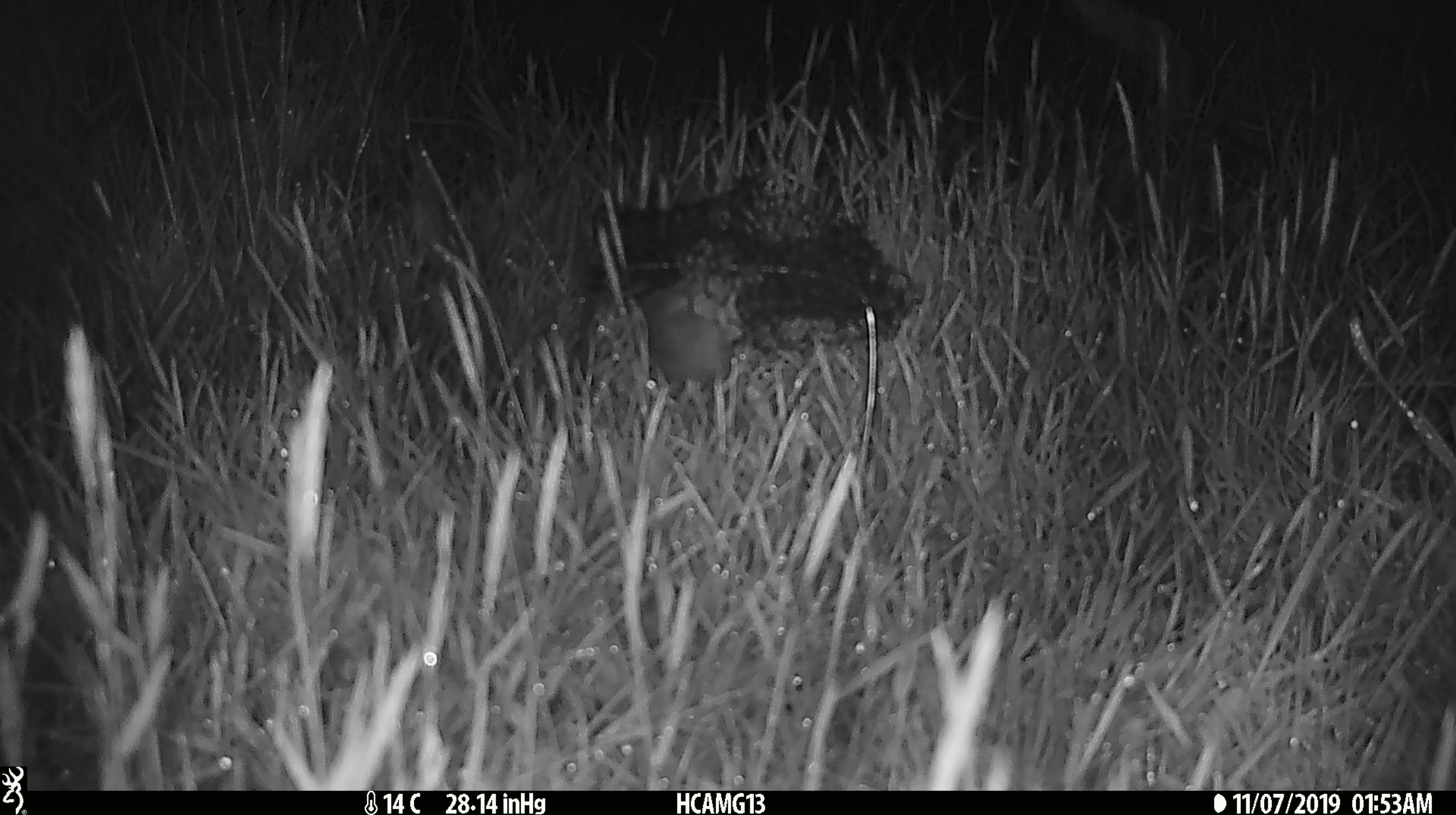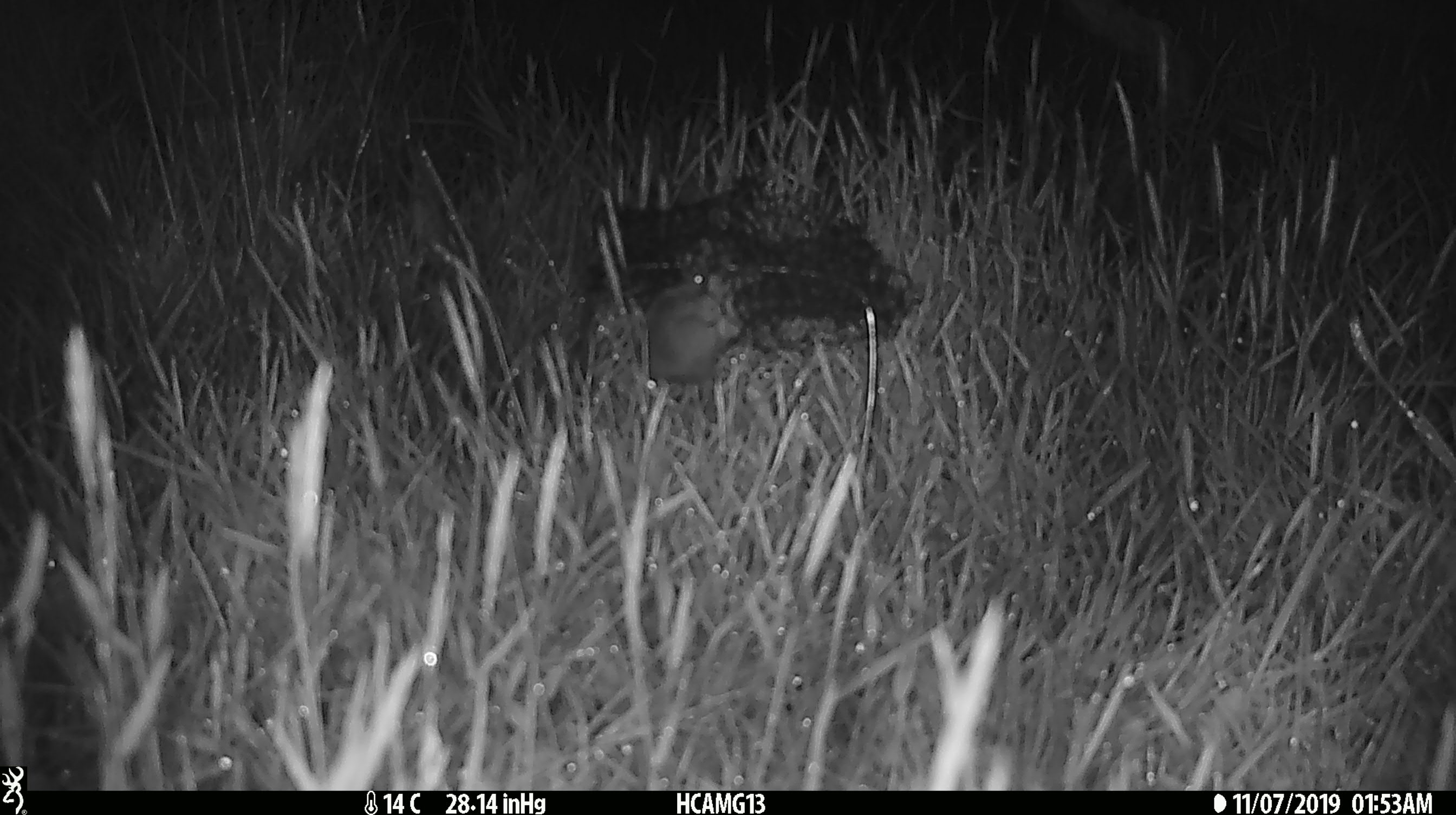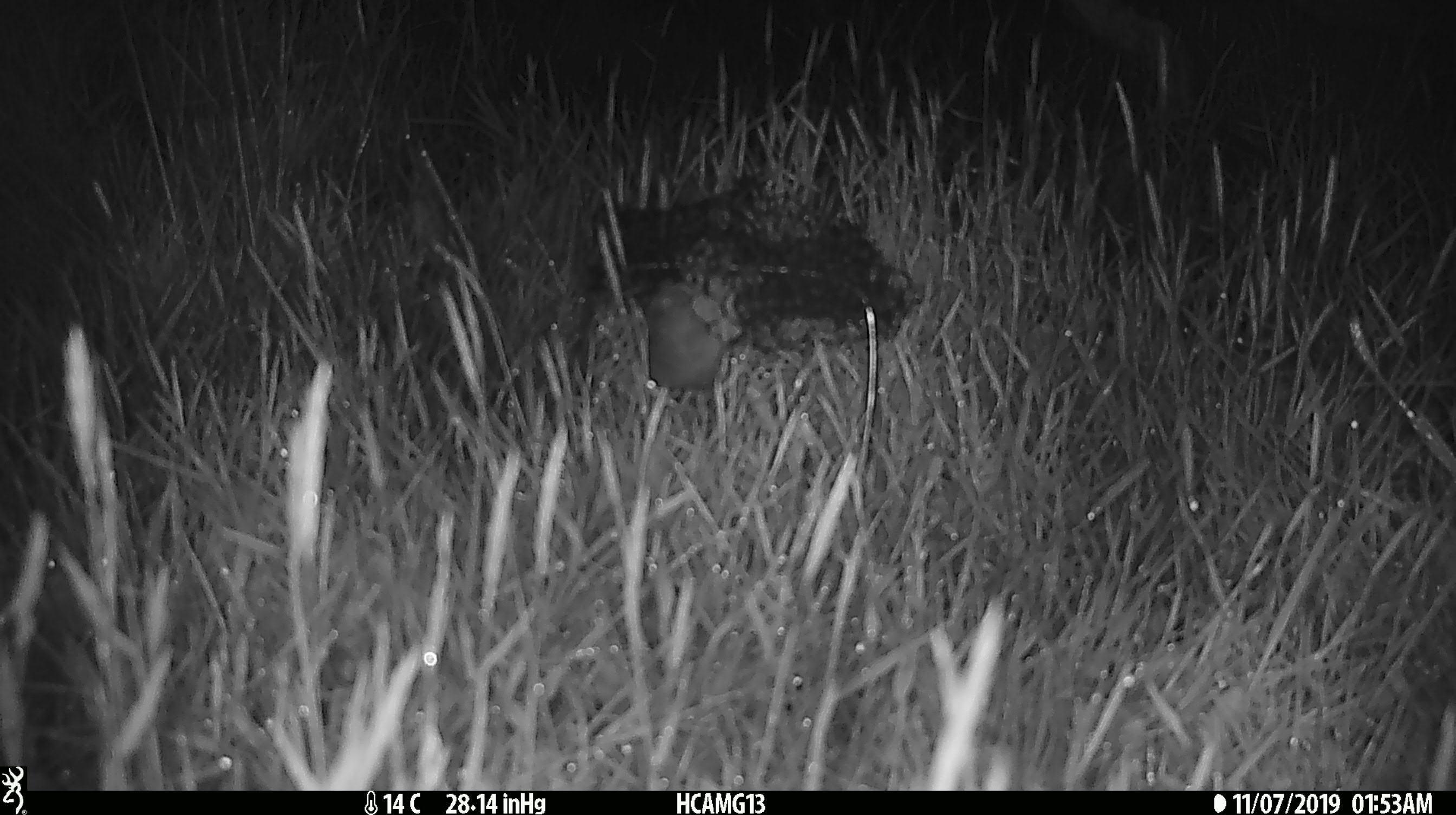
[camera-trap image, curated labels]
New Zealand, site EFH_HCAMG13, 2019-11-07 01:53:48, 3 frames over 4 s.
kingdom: Animalia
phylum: Chordata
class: Mammalia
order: Rodentia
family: Muridae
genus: Mus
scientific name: Mus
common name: mouse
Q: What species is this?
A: Mouse (Mus).